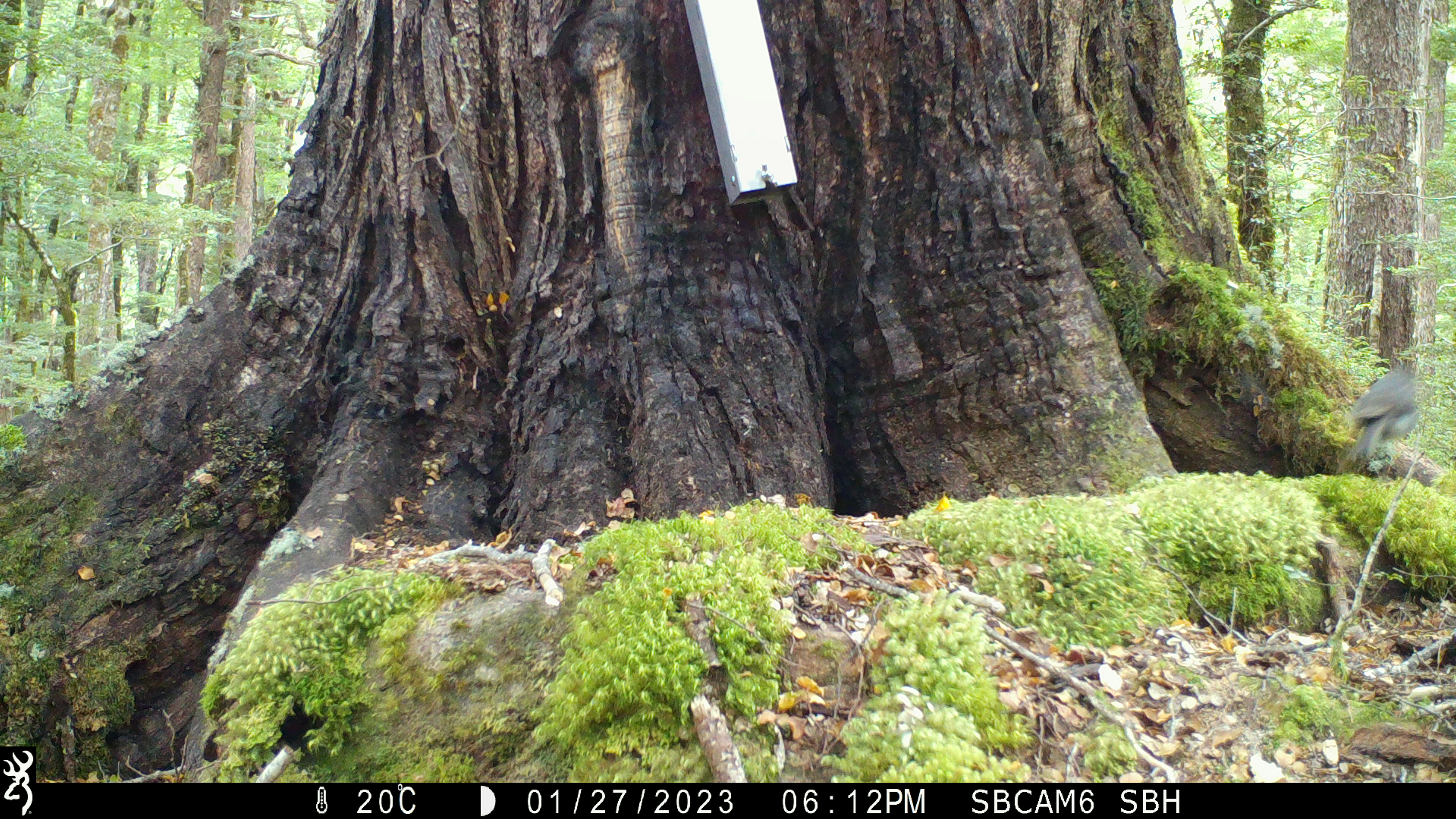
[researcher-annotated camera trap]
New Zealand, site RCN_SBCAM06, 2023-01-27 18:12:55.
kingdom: Animalia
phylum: Chordata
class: Aves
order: Passeriformes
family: Petroicidae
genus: Petroica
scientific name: Petroica australis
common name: new zealand robin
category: robin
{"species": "robin (new zealand robin) (Petroica australis)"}